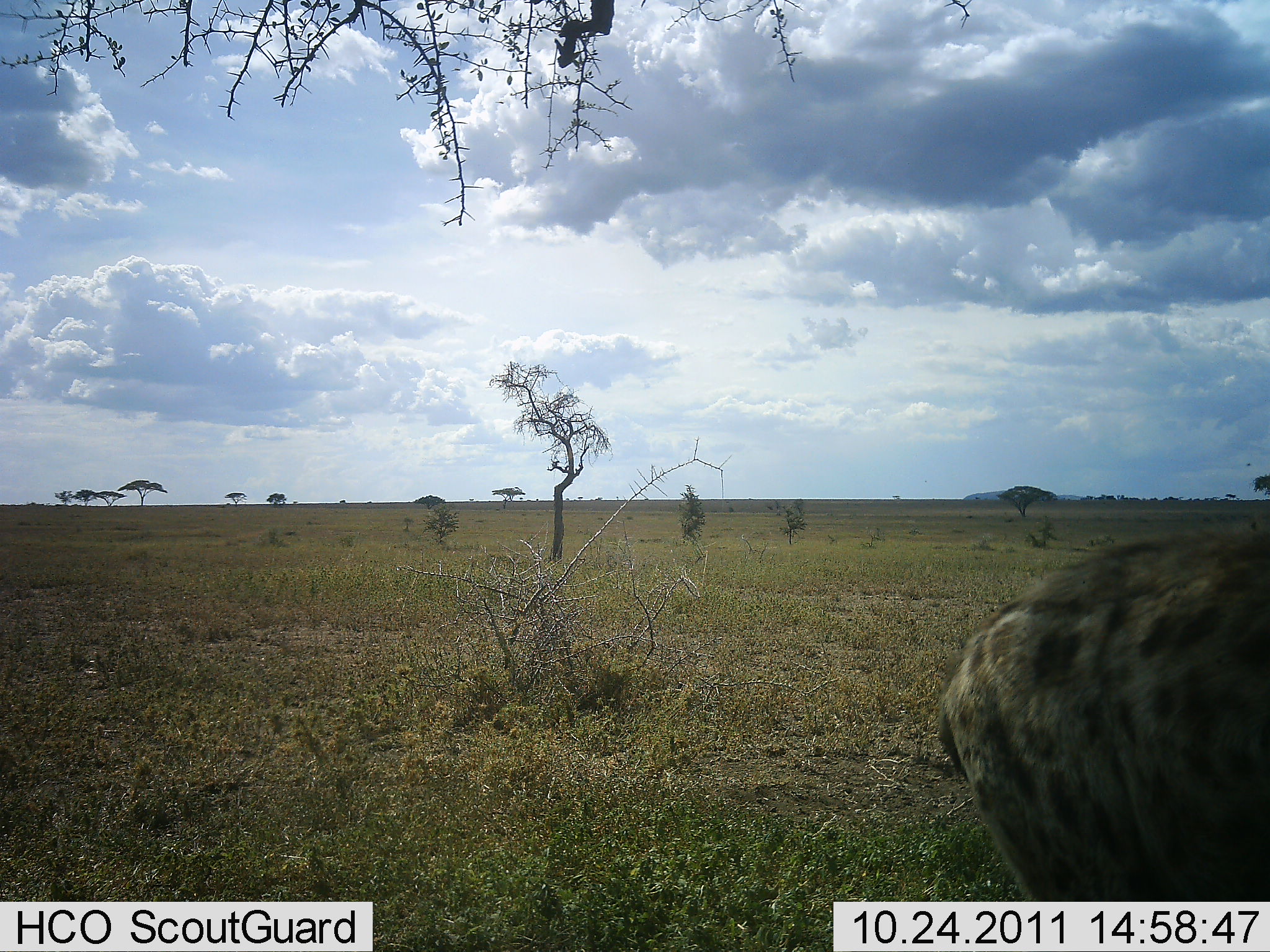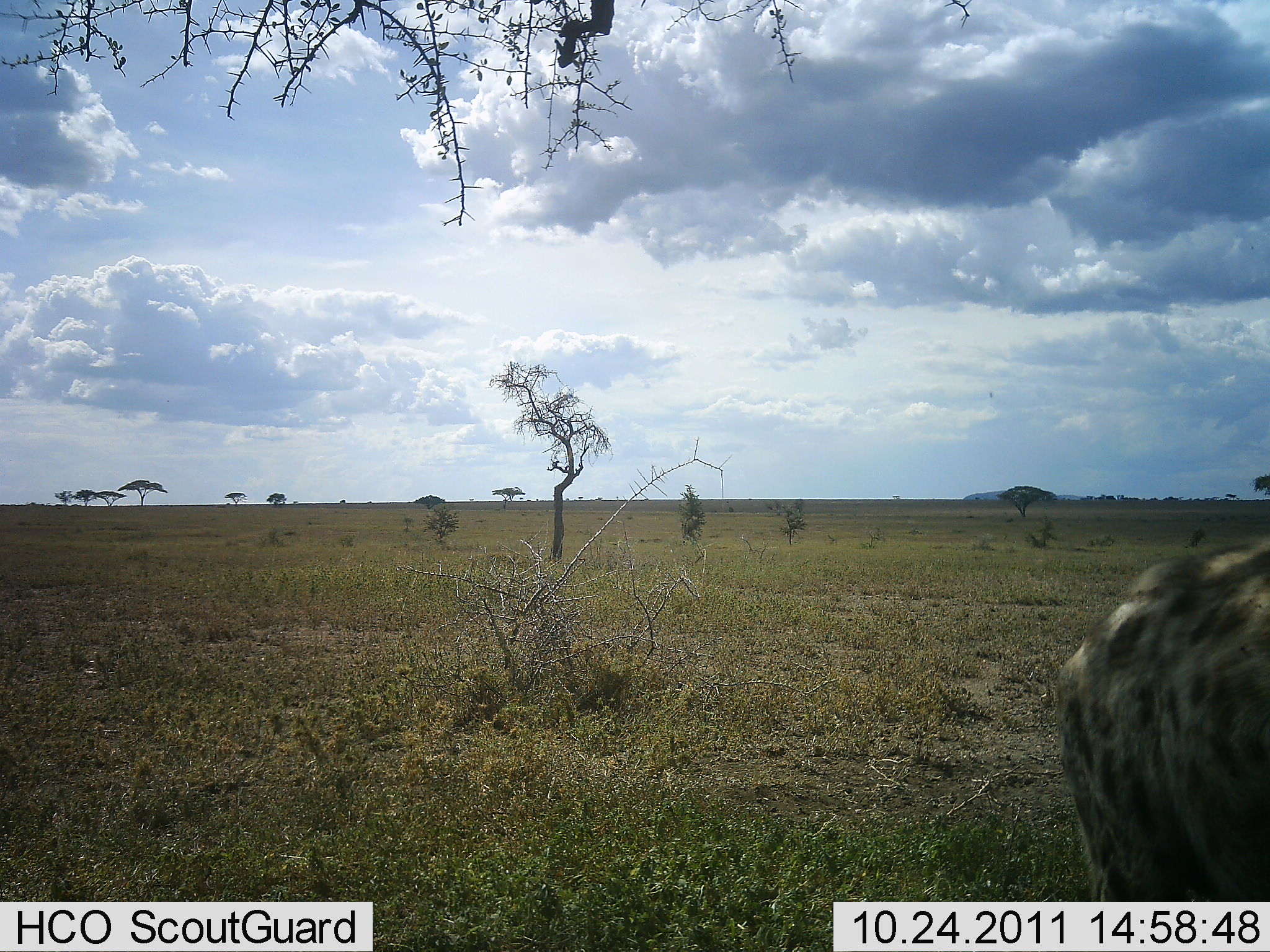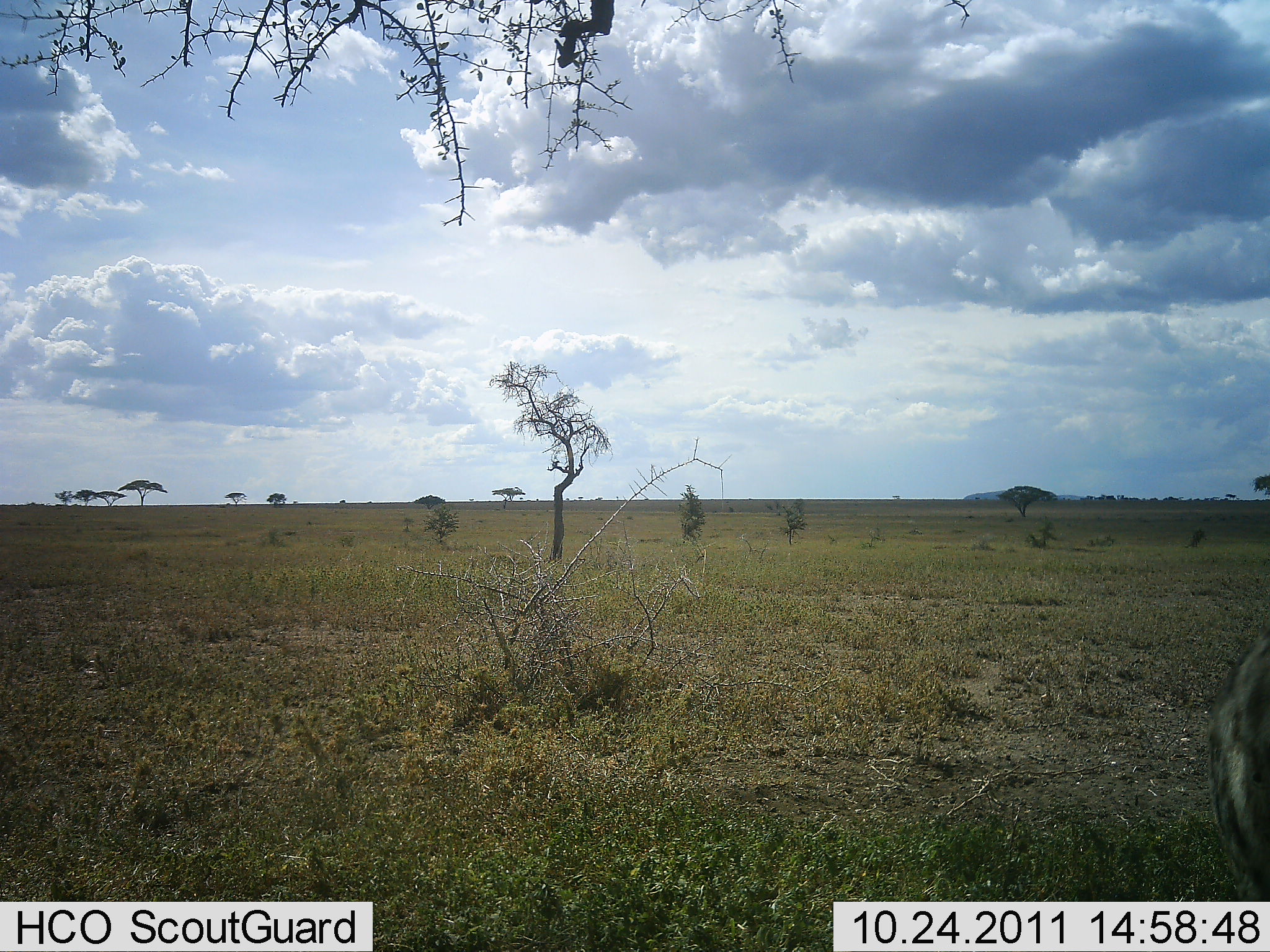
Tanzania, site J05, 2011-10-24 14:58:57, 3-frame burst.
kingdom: Animalia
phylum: Chordata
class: Mammalia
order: Carnivora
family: Hyaenidae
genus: Crocuta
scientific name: Crocuta crocuta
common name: spotted hyena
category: hyenaspotted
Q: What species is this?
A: Hyenaspotted (spotted hyena) (Crocuta crocuta).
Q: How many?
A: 1.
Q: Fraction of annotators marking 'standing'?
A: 7%.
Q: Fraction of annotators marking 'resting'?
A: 0%.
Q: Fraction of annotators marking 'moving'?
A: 93%.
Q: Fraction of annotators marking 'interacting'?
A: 0%.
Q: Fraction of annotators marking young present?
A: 0%.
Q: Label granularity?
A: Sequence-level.